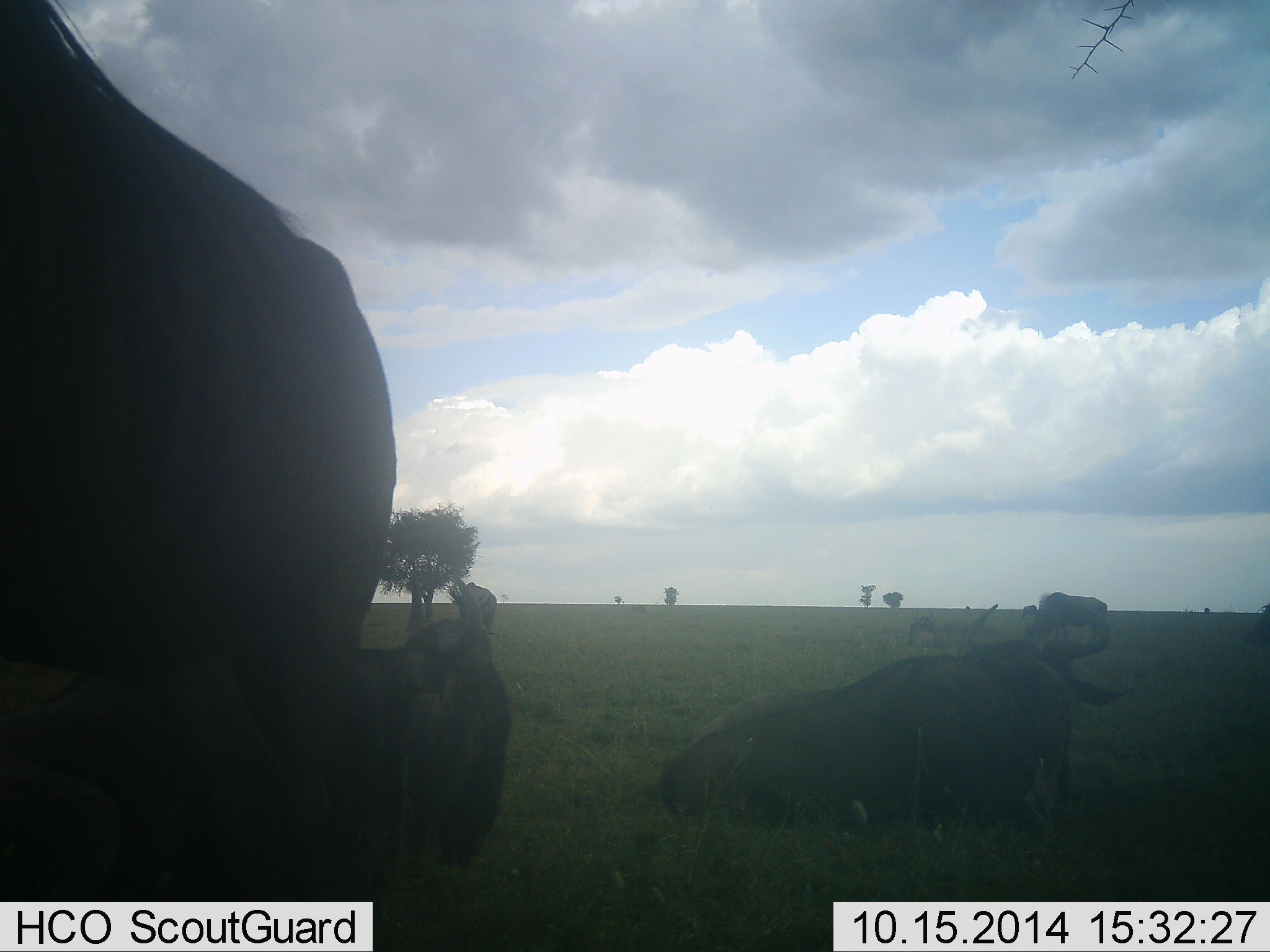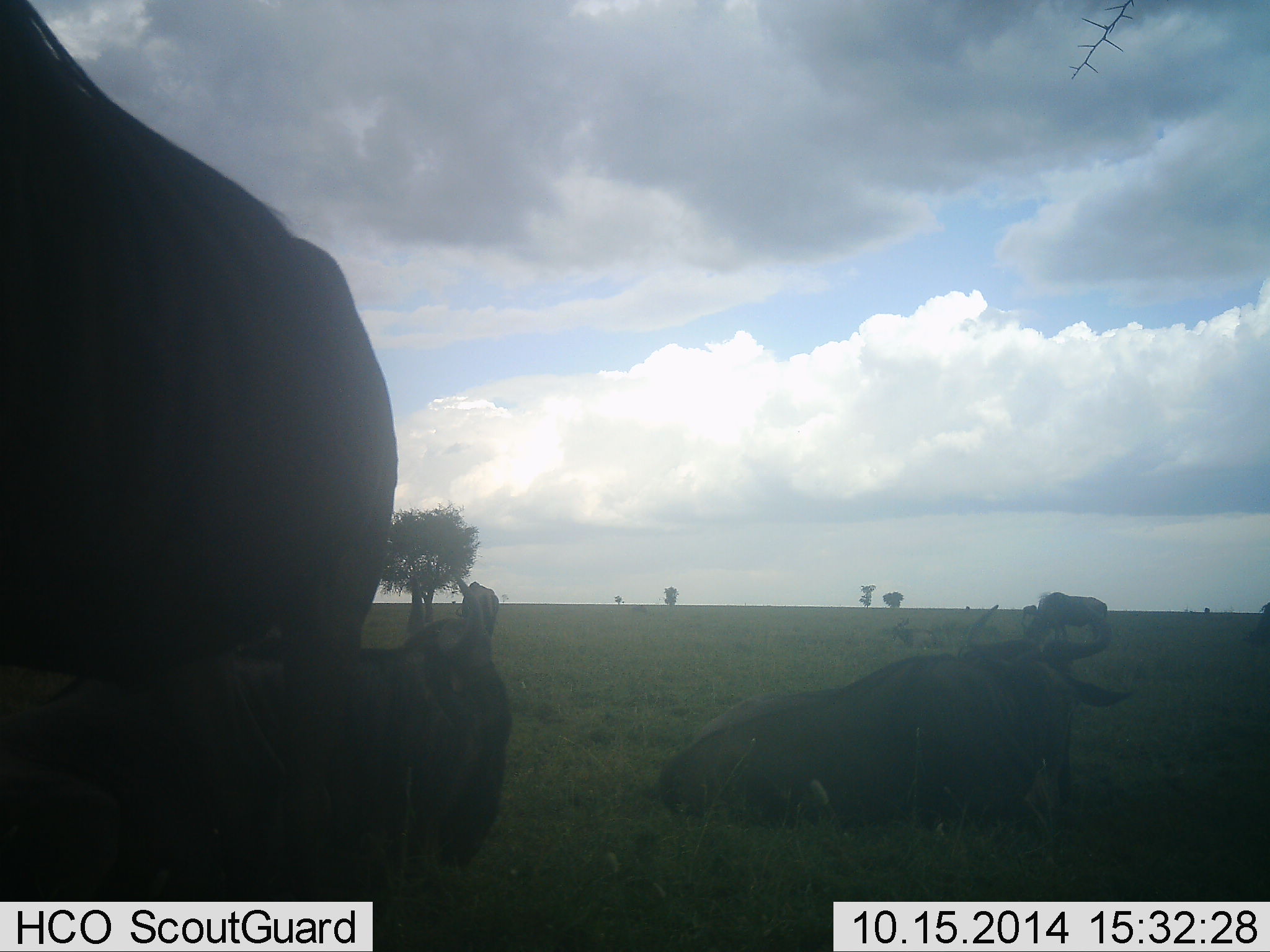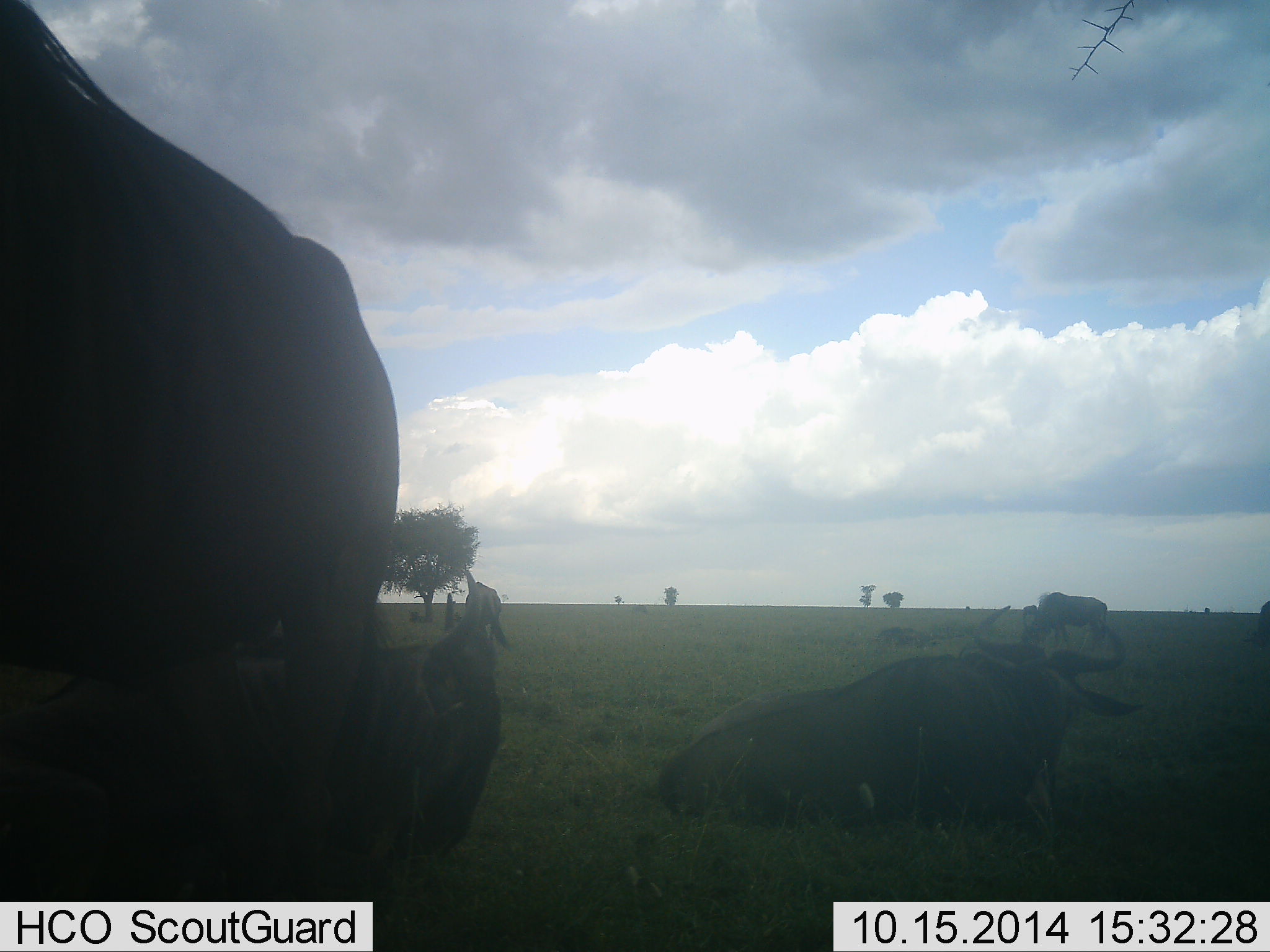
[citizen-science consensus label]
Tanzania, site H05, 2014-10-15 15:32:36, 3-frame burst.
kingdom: Animalia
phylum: Chordata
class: Mammalia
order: Artiodactyla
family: Bovidae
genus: Connochaetes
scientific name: Connochaetes taurinus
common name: blue wildebeest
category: wildebeest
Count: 5.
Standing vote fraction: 70%.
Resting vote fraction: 100%.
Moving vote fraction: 20%.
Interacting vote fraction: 0%.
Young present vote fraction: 0%.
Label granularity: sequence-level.